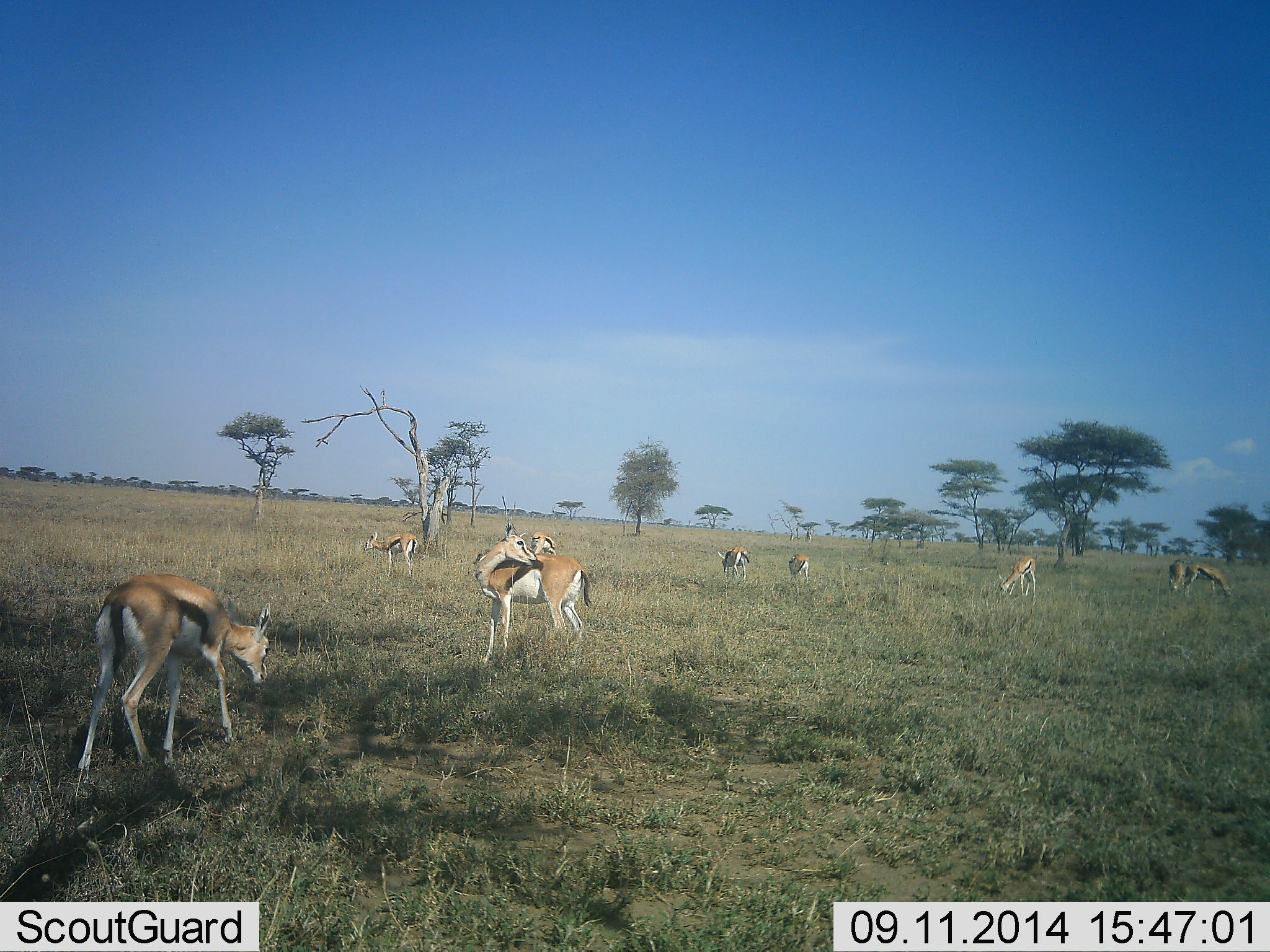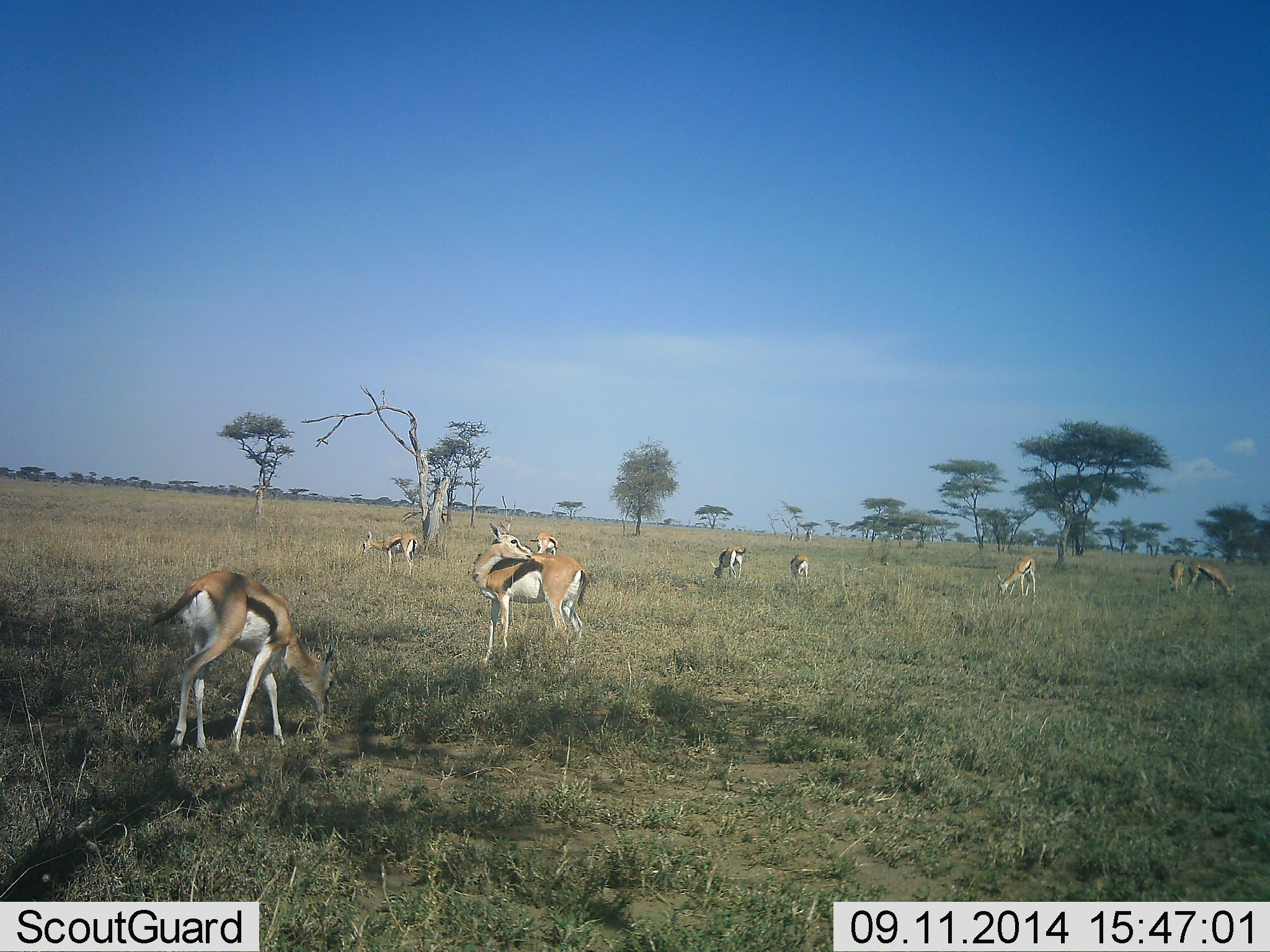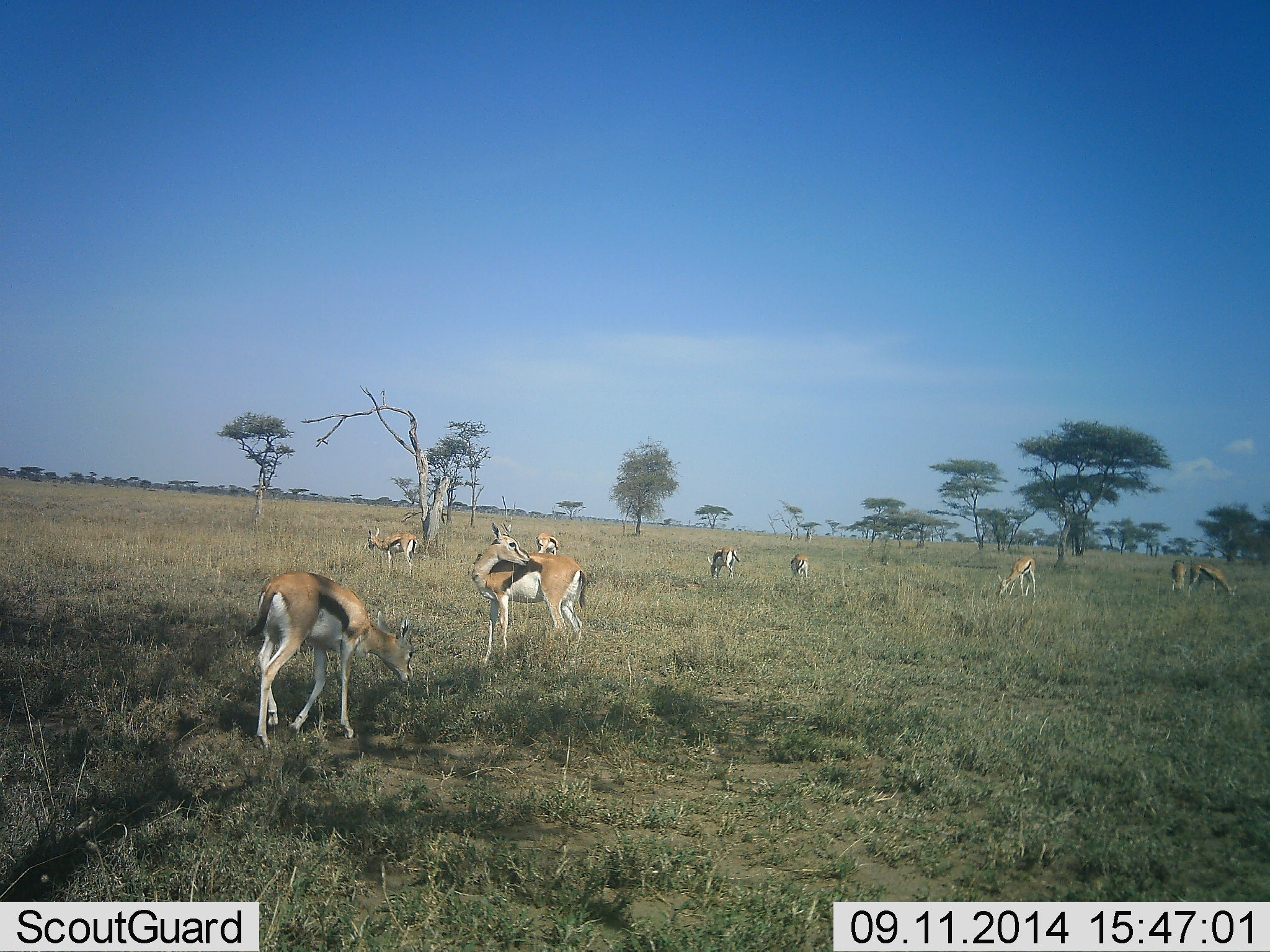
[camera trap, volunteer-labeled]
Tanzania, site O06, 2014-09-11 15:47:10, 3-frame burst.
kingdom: Animalia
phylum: Chordata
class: Mammalia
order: Artiodactyla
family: Bovidae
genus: Eudorcas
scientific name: Eudorcas thomsonii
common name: thomson's gazelle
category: gazellethomsons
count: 9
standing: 70%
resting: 0%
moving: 10%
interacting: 0%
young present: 0%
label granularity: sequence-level